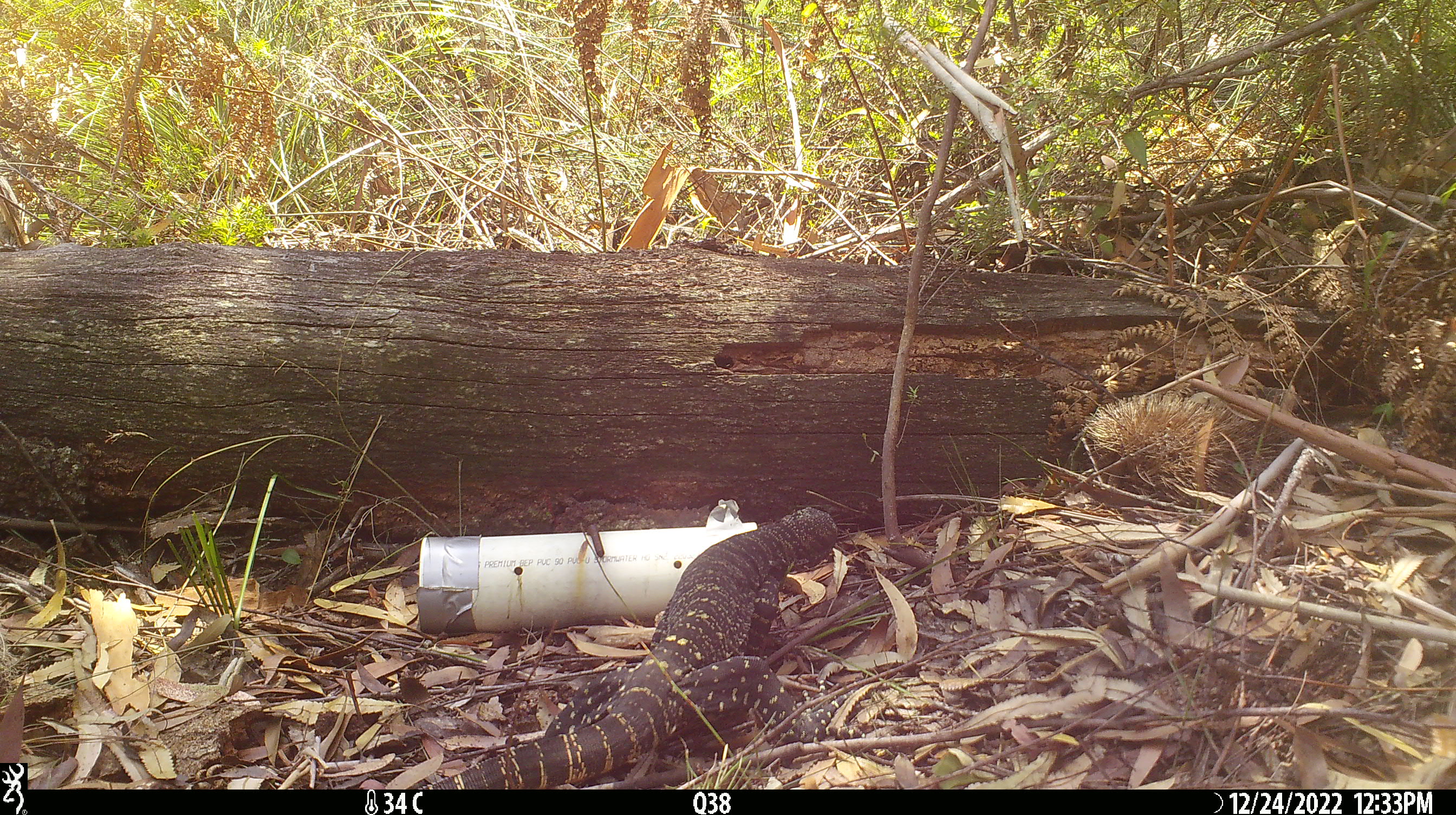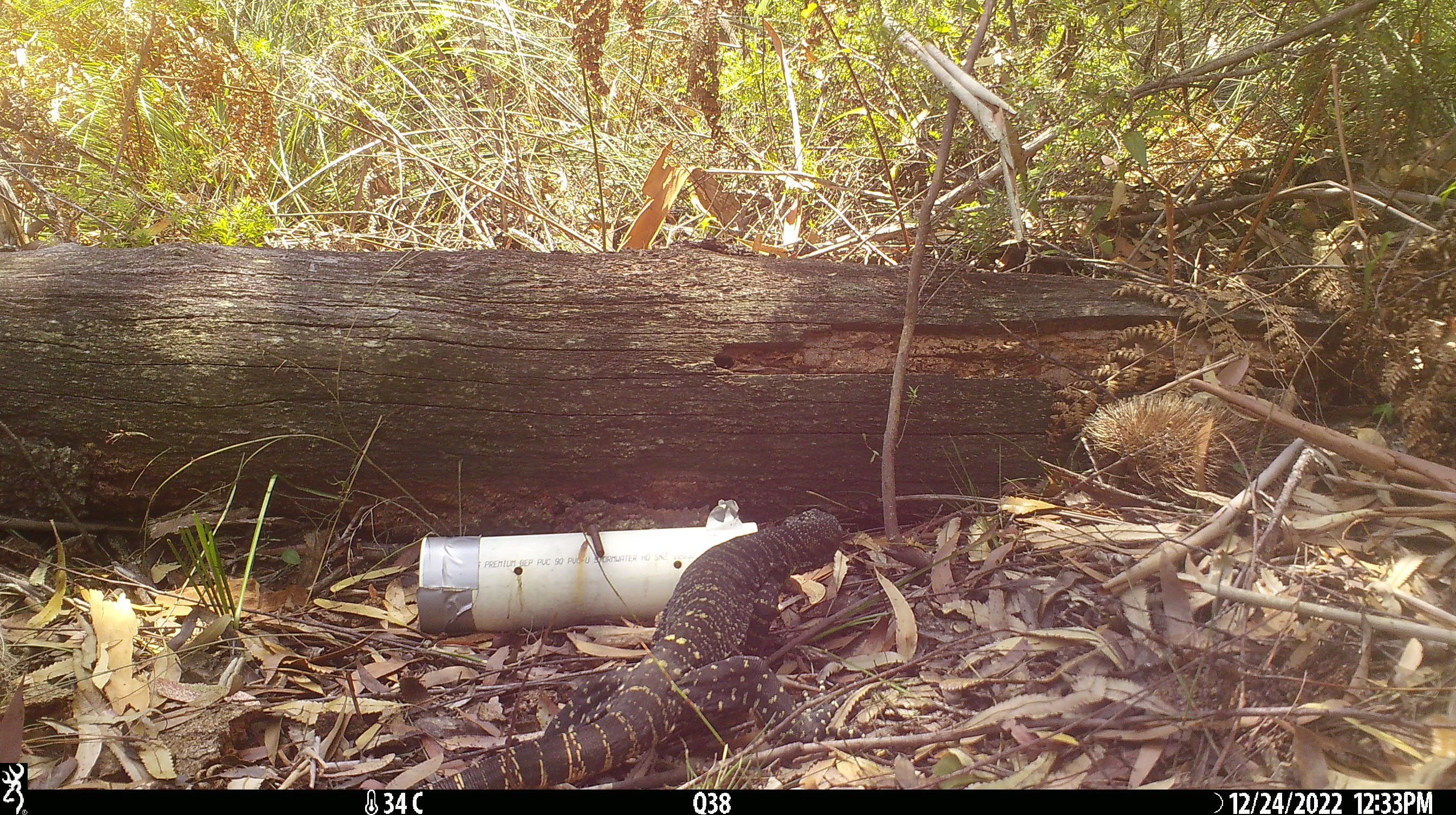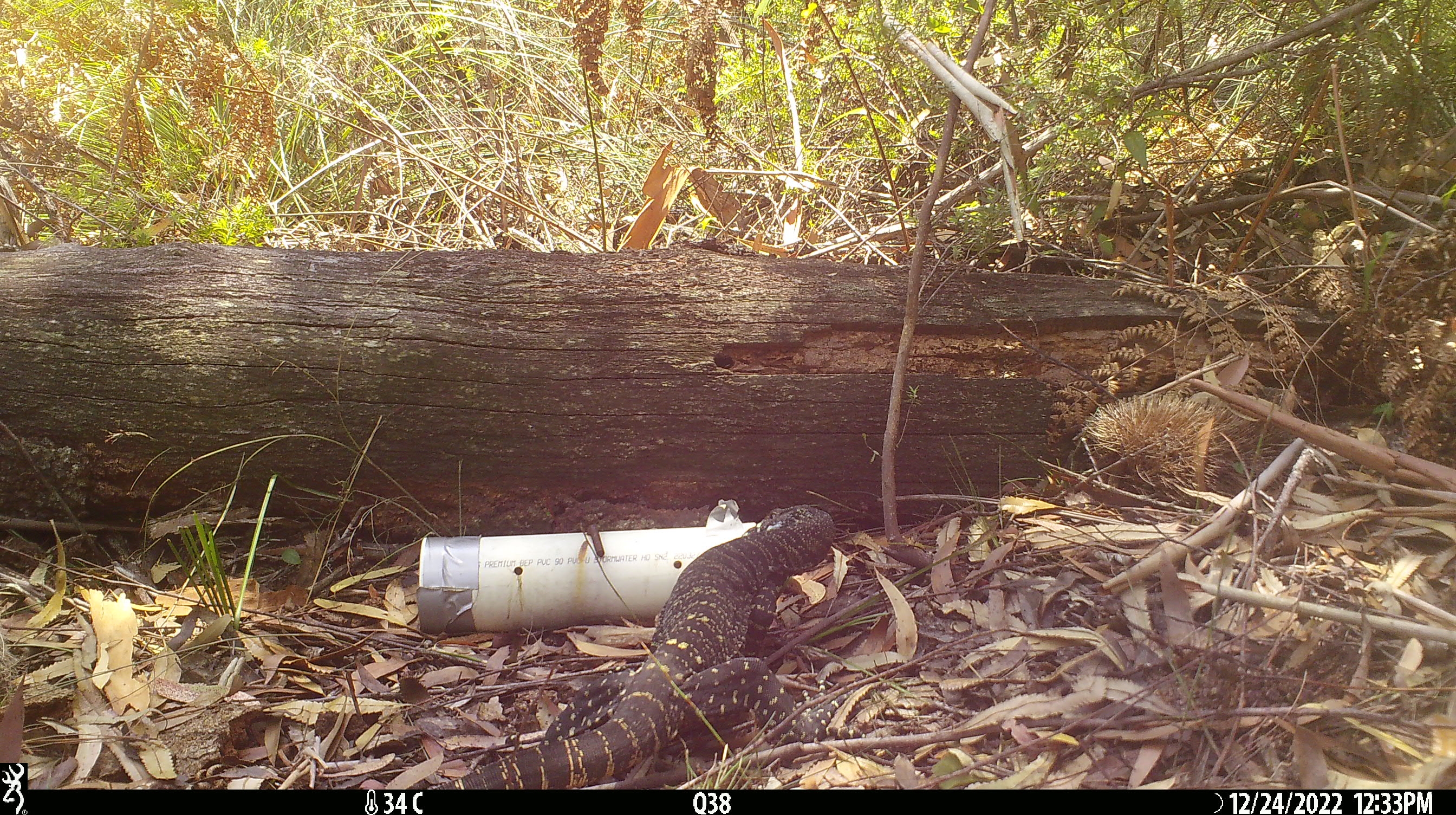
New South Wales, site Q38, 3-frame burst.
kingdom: Animalia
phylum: Chordata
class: Reptilia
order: Squamata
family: Varanidae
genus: Varanus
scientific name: Varanus varius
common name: lace monitor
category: goanna